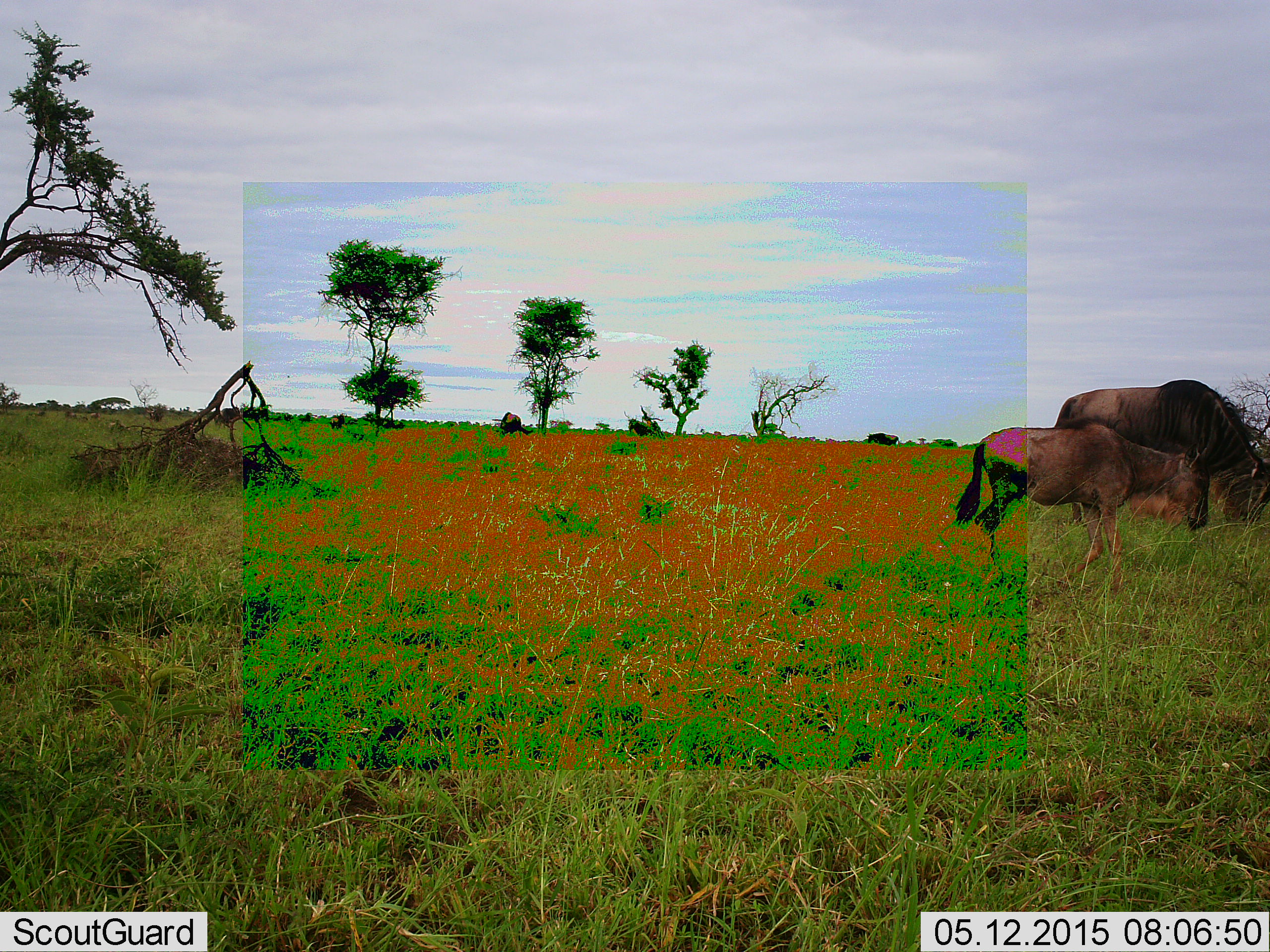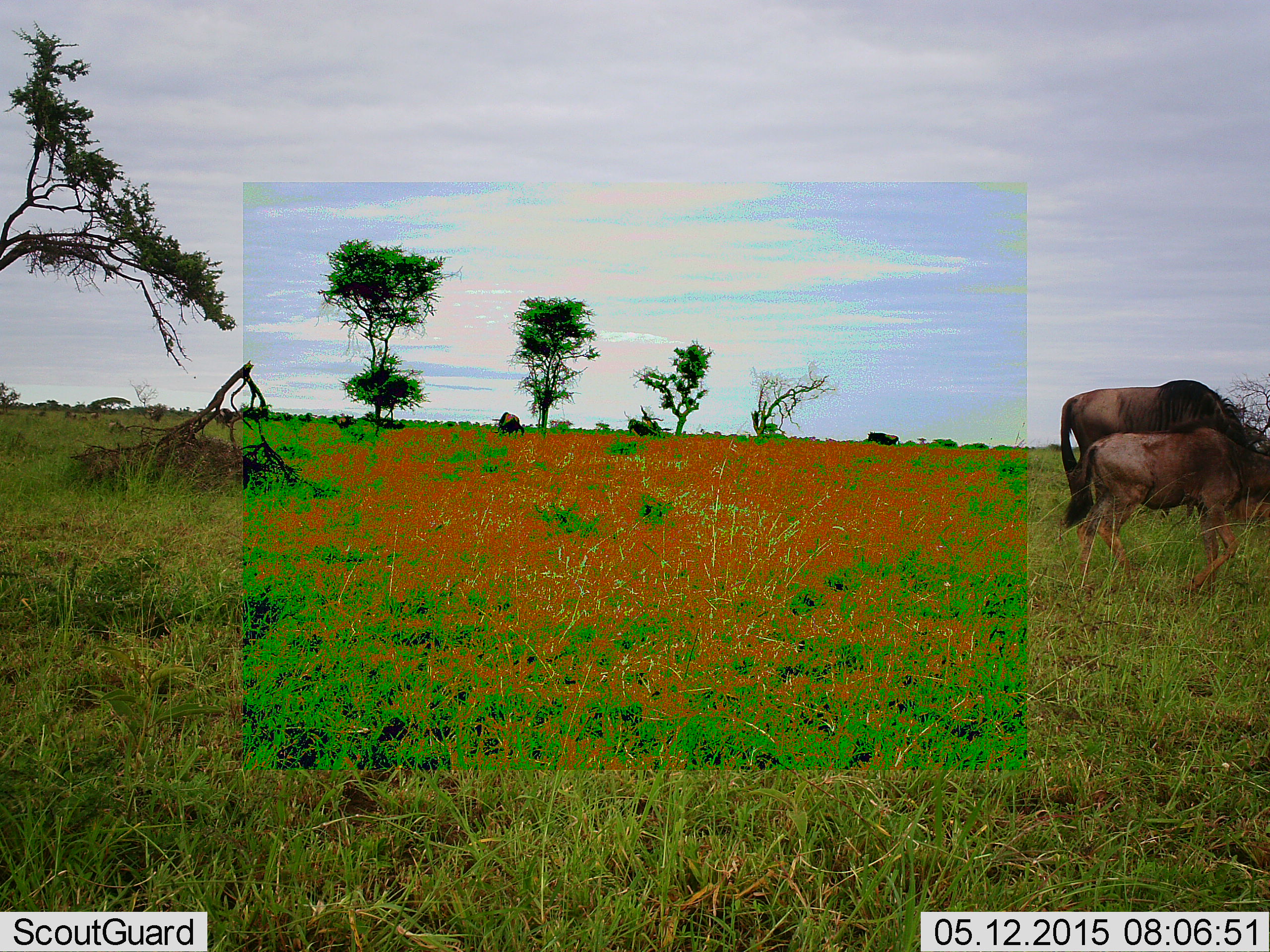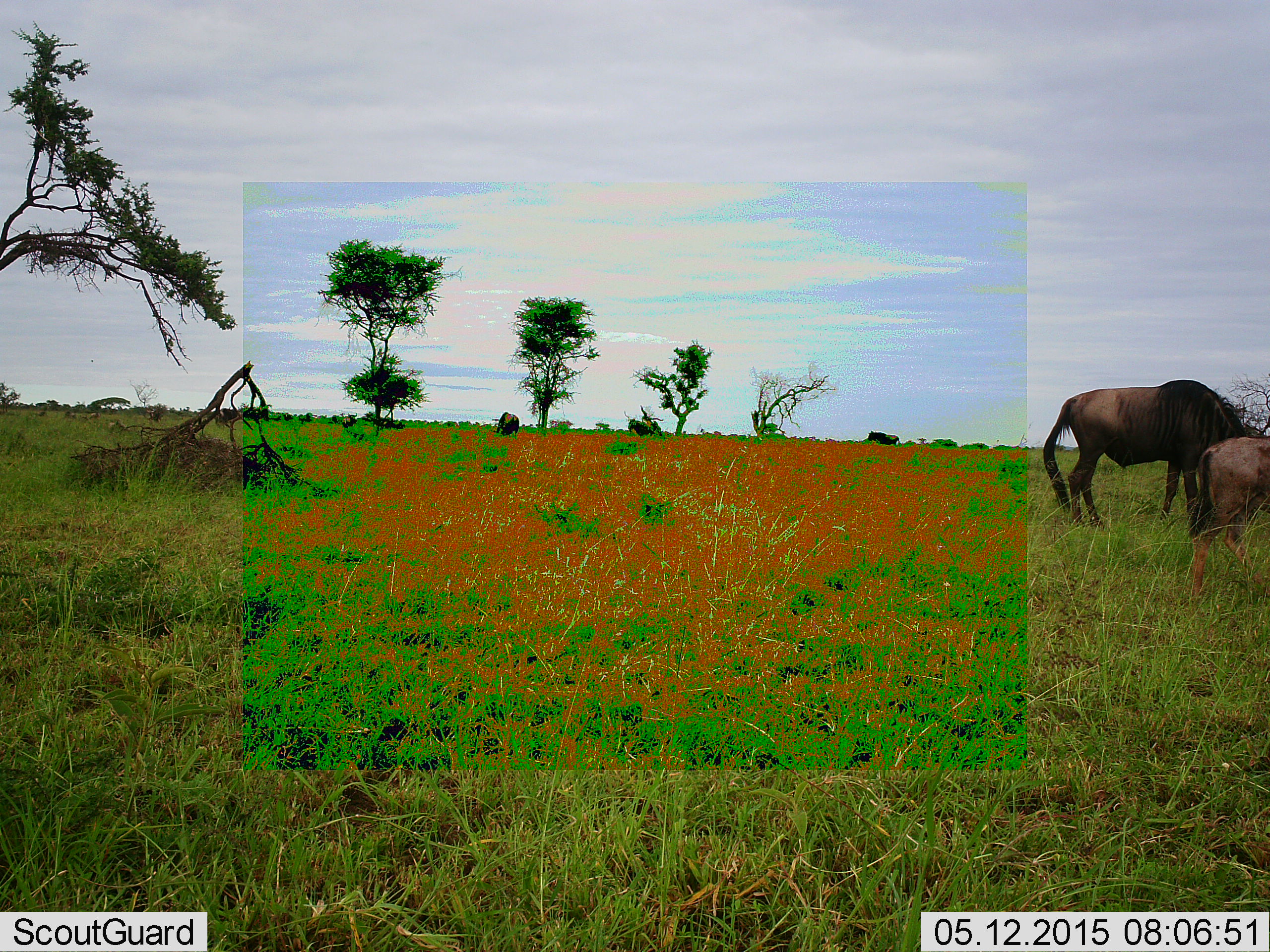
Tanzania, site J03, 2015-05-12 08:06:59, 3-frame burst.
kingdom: Animalia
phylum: Chordata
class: Mammalia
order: Artiodactyla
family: Bovidae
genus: Connochaetes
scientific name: Connochaetes taurinus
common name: blue wildebeest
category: wildebeest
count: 2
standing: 50%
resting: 0%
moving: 80%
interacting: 0%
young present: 60%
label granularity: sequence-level